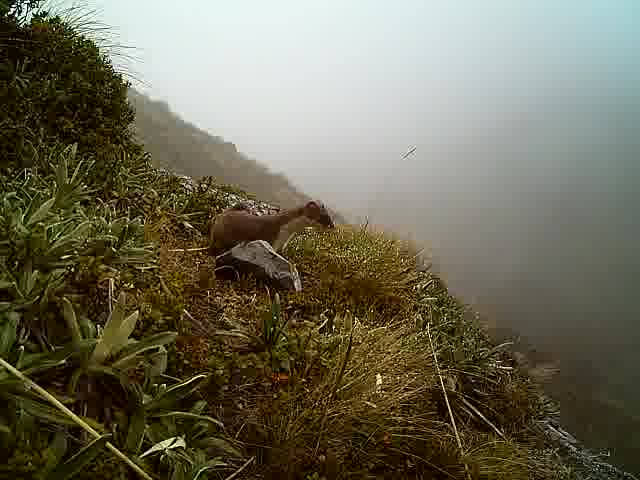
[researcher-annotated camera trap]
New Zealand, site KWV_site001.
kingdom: Animalia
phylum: Chordata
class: Mammalia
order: Carnivora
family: Mustelidae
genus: Mustela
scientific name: Mustela erminea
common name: stoat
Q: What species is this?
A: Stoat (Mustela erminea).